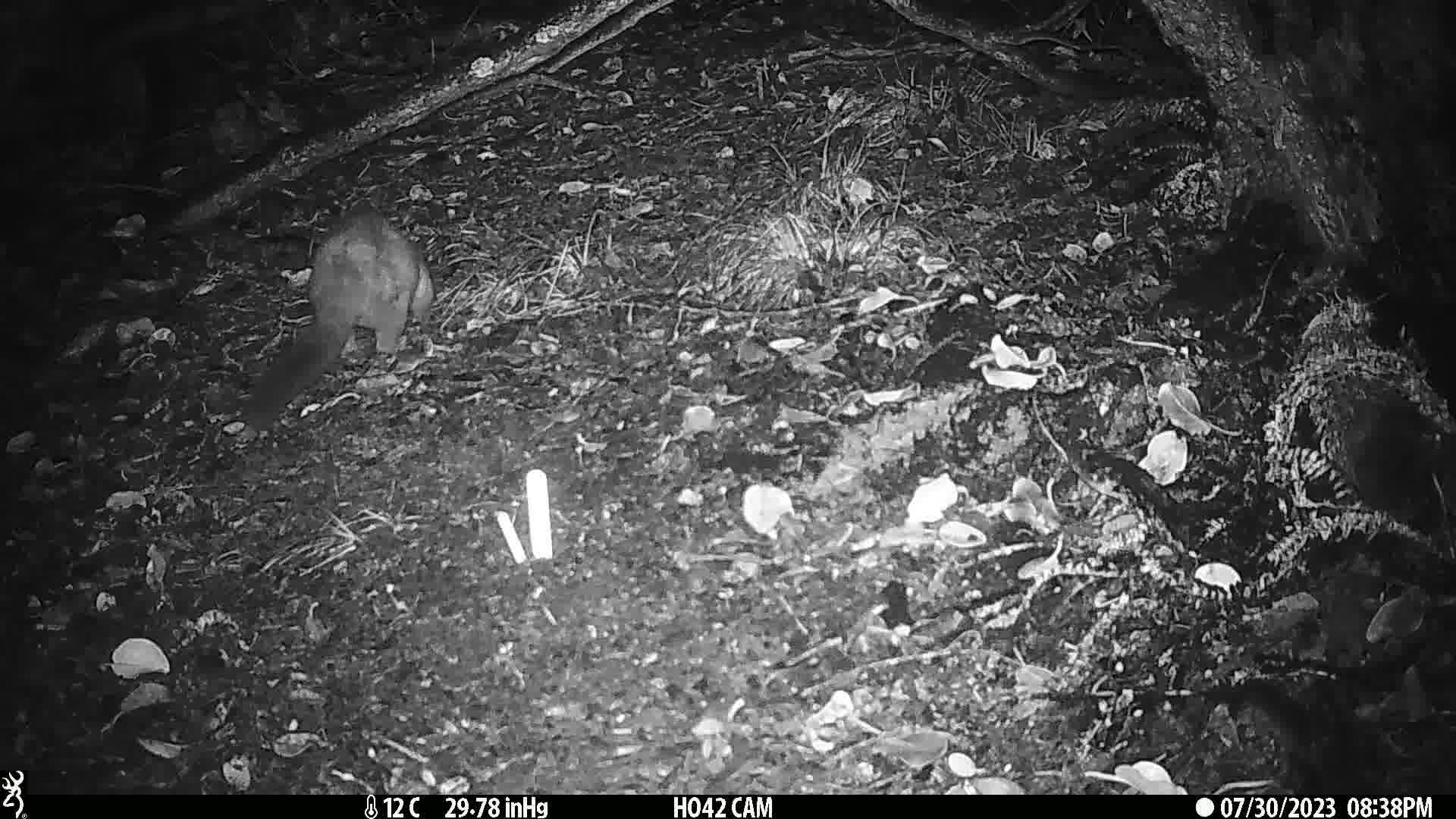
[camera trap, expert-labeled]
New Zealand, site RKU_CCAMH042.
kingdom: Animalia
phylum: Chordata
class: Mammalia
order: Diprotodontia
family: Phalangeridae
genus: Trichosurus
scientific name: Trichosurus vulpecula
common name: common brushtail possum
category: possum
Possum (common brushtail possum) (Trichosurus vulpecula).